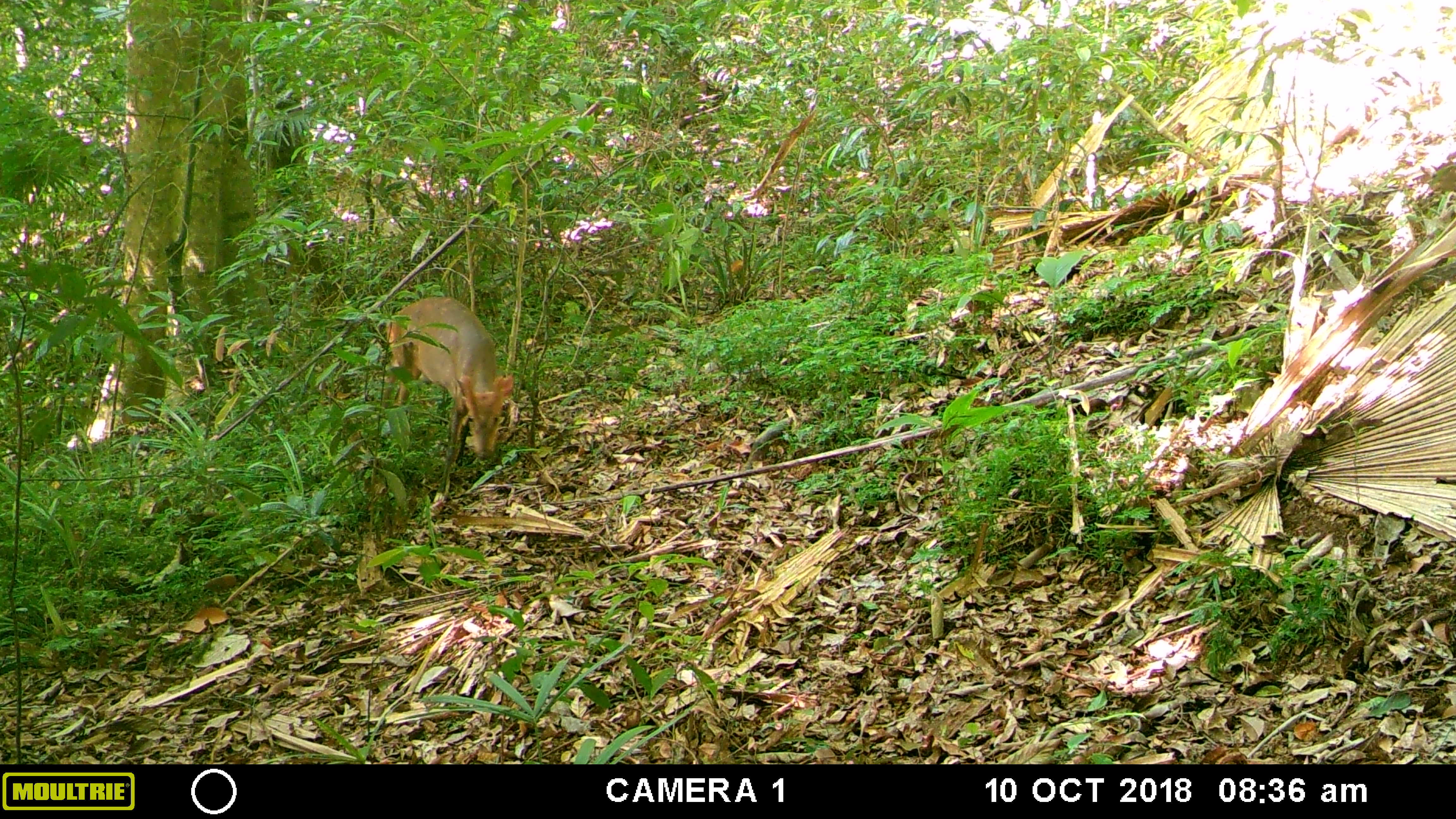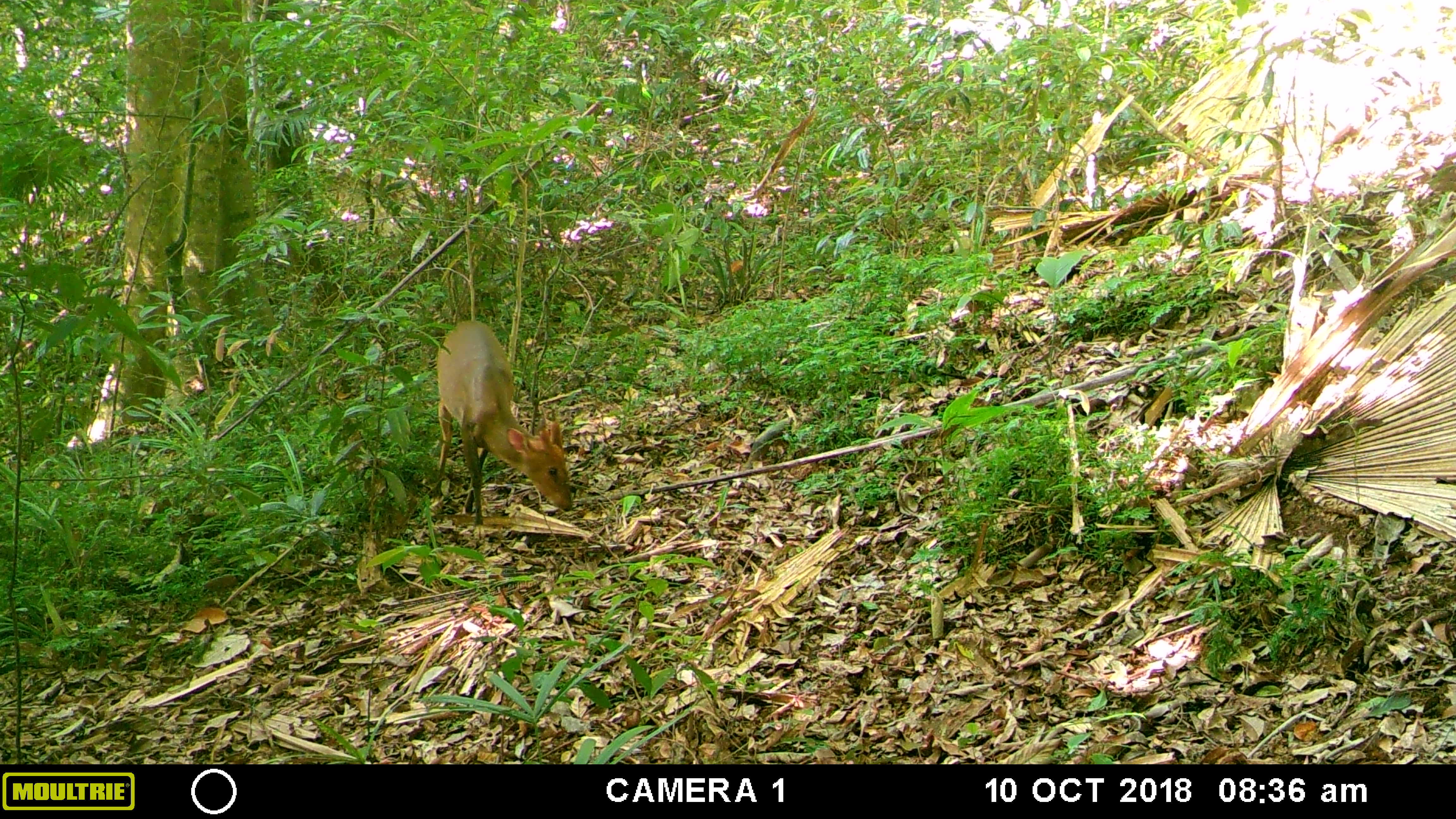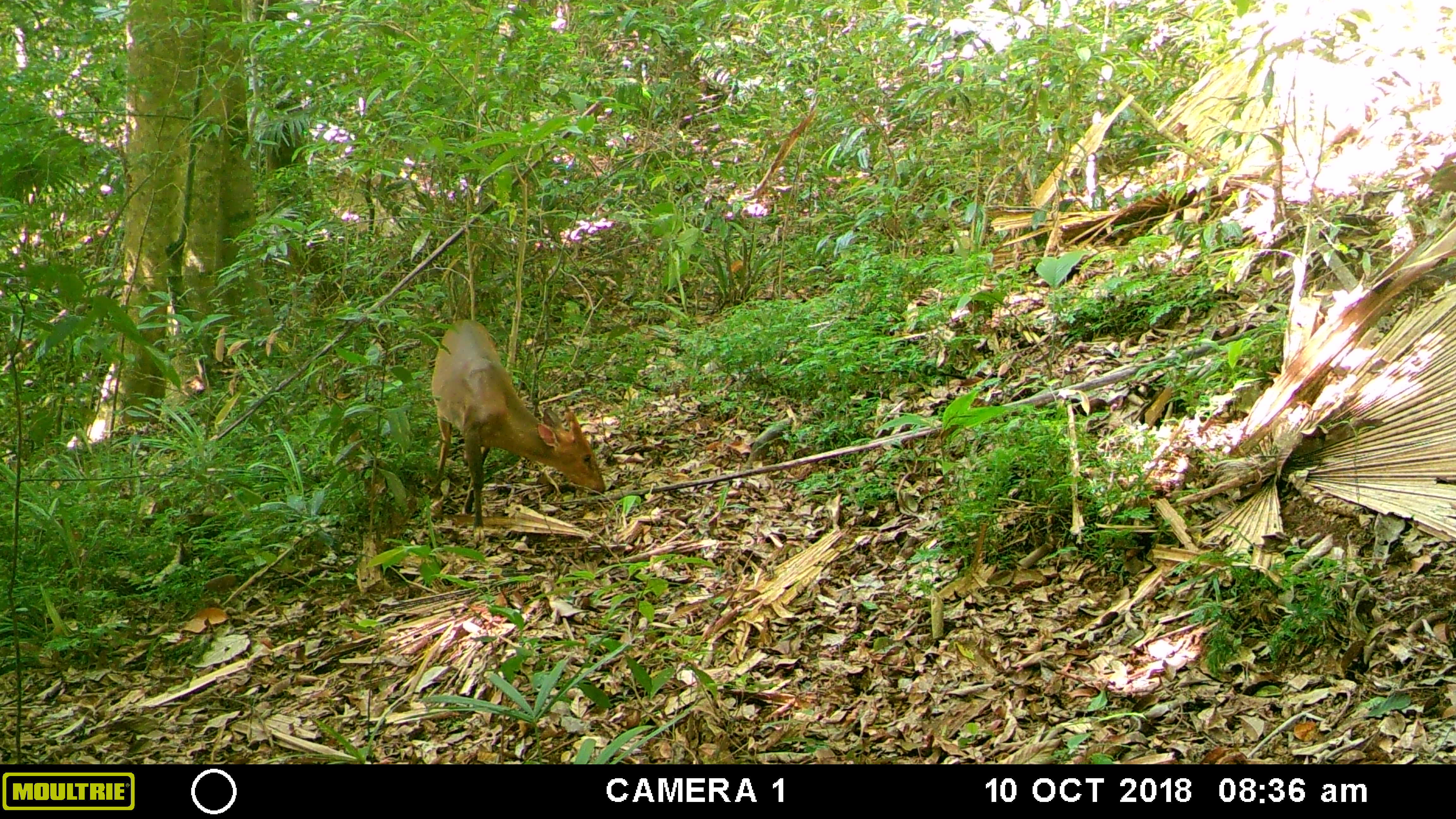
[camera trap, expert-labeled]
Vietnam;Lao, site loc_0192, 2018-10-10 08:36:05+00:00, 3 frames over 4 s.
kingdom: Animalia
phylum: Chordata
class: Mammalia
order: Artiodactyla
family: Cervidae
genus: Muntiacus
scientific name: Muntiacus vuquangensis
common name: large-antlered muntjac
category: large antlered muntjac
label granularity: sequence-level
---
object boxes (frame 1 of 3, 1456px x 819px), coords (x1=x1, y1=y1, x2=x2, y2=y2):
large antlered muntjac: (x1=380, y1=294, x2=514, y2=467)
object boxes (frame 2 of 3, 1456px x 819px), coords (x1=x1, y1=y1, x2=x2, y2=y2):
large antlered muntjac: (x1=435, y1=319, x2=573, y2=540)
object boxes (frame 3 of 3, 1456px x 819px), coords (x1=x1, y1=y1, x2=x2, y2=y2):
large antlered muntjac: (x1=430, y1=318, x2=606, y2=544)